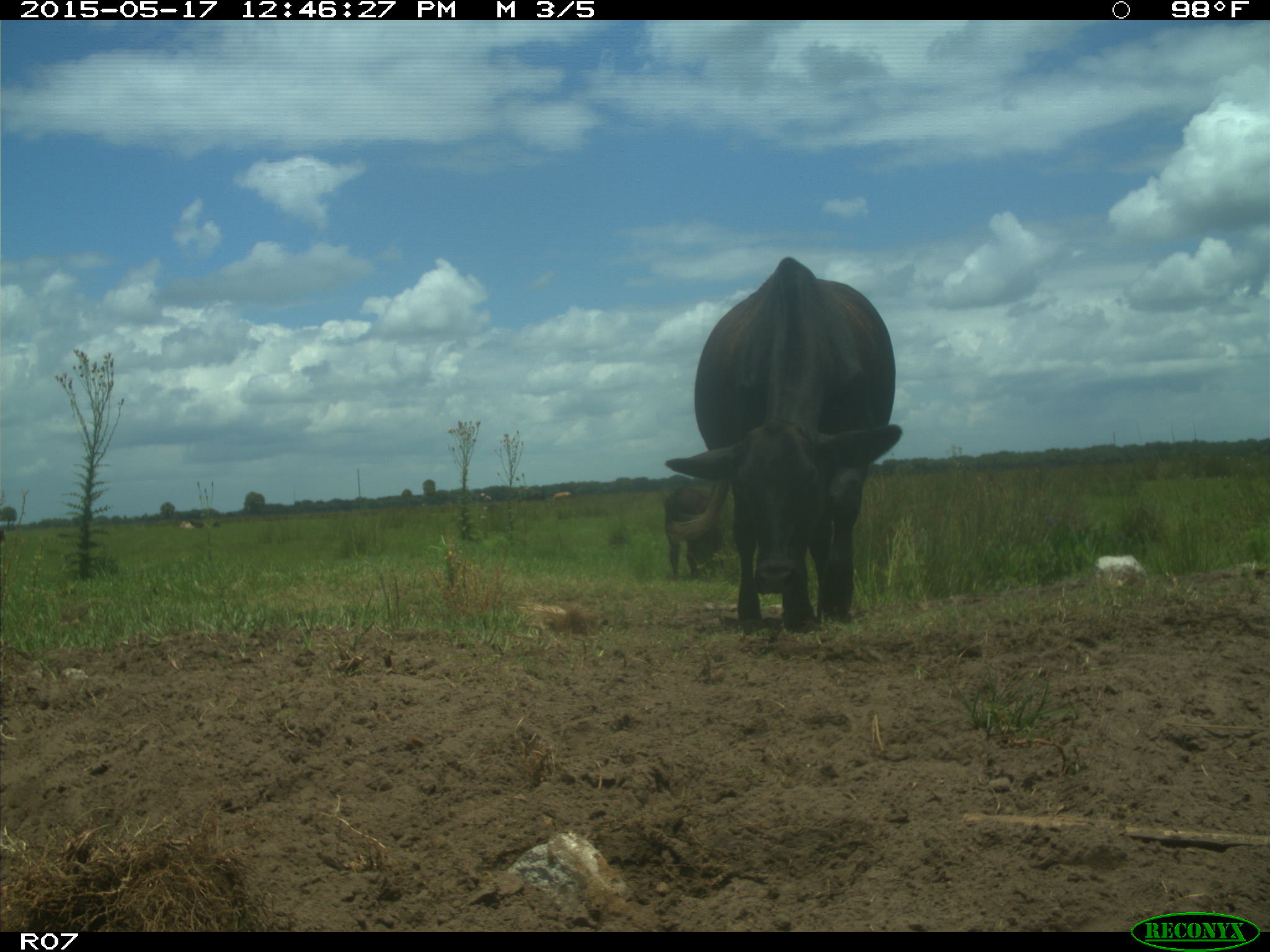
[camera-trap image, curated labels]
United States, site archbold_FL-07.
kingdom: Animalia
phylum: Chordata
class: Mammalia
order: Artiodactyla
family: Bovidae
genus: Bos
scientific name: Bos taurus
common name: domestic cow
Bos taurus (domestic cow).